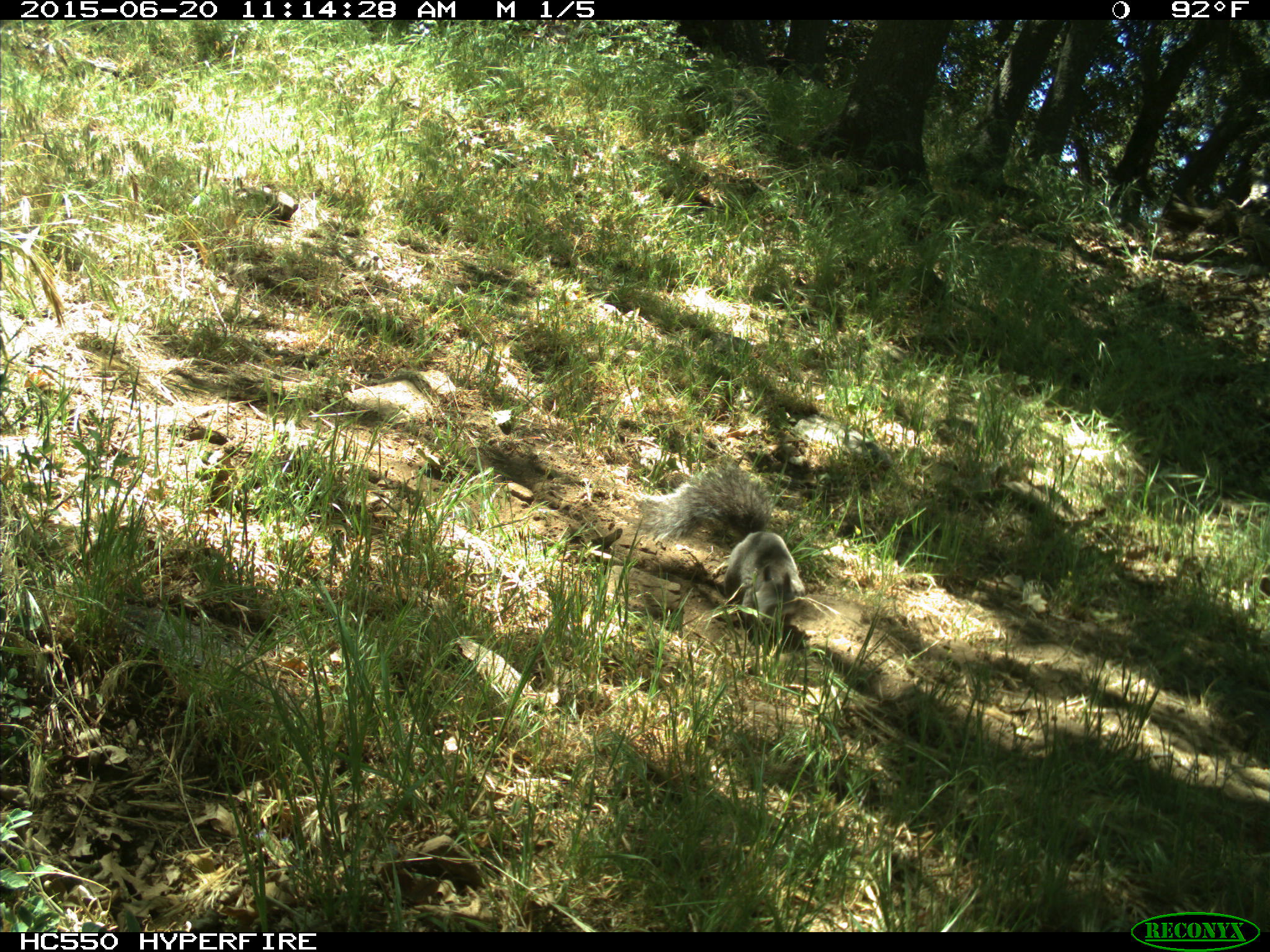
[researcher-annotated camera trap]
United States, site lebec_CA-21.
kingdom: Animalia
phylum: Chordata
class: Mammalia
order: Rodentia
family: Sciuridae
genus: Sciurus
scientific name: Sciurus carolinensis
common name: eastern gray squirrel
Sciurus carolinensis (eastern gray squirrel).